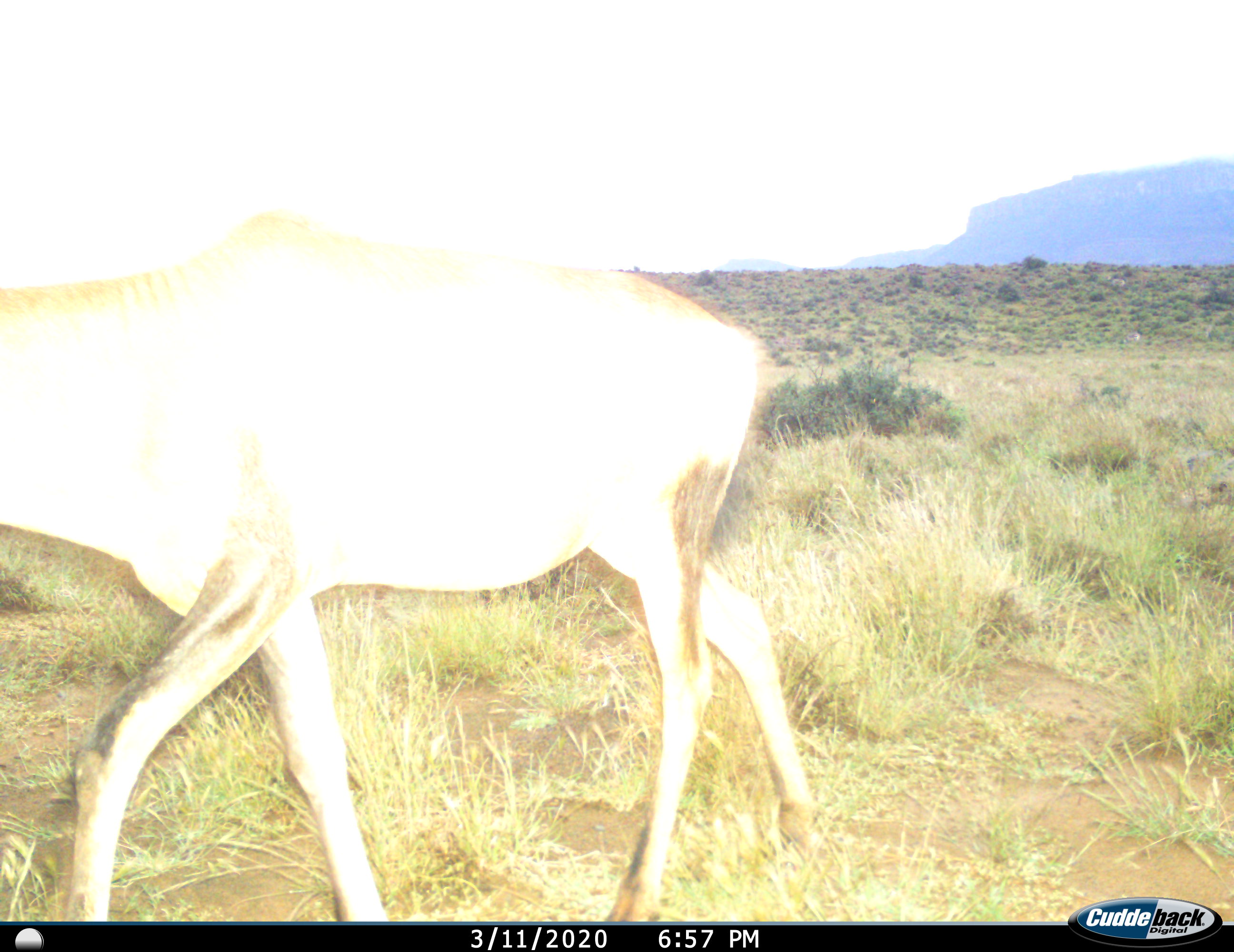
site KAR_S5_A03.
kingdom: Animalia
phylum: Chordata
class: Mammalia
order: Artiodactyla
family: Bovidae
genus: Alcelaphus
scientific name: Alcelaphus buselaphus caama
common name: red hartebeest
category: hartebeestred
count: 1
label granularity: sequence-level